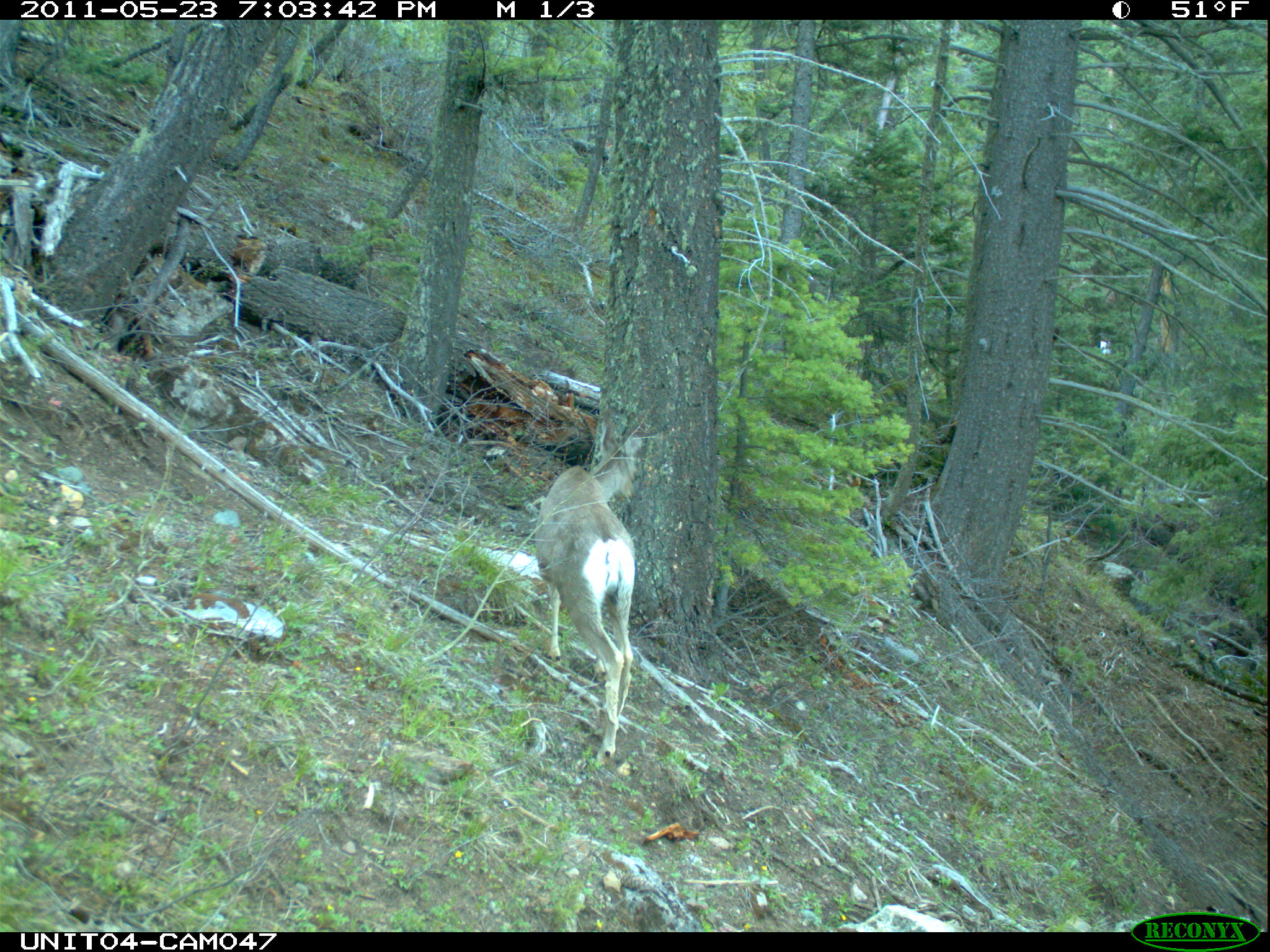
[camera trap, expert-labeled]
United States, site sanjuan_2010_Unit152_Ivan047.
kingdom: Animalia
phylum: Chordata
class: Mammalia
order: Artiodactyla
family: Cervidae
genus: Odocoileus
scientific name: Odocoileus hemionus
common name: mule deer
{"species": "Odocoileus hemionus (mule deer)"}